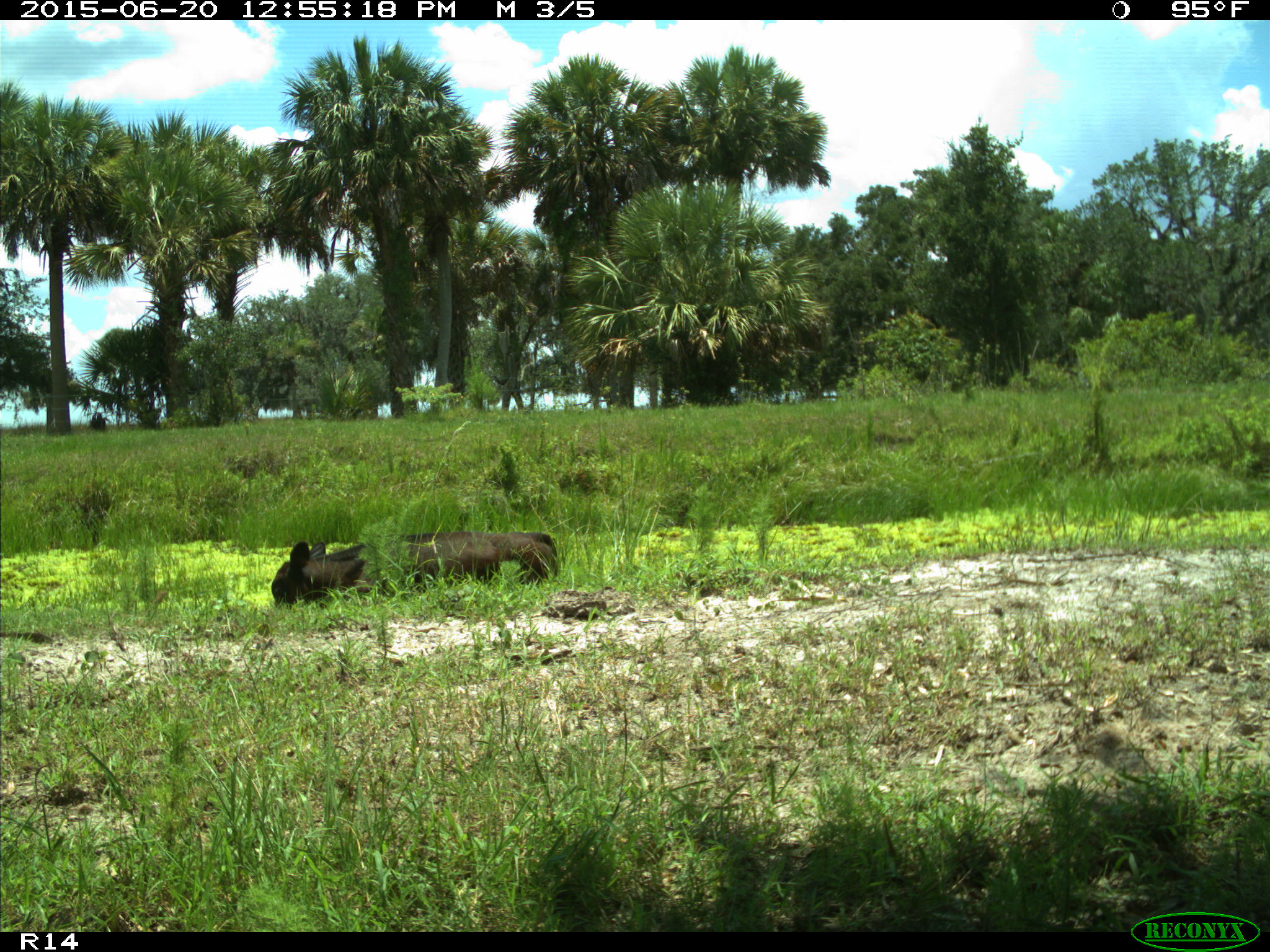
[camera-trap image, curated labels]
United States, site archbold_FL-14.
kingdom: Animalia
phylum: Chordata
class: Mammalia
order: Artiodactyla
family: Bovidae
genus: Bos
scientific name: Bos taurus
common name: domestic cow